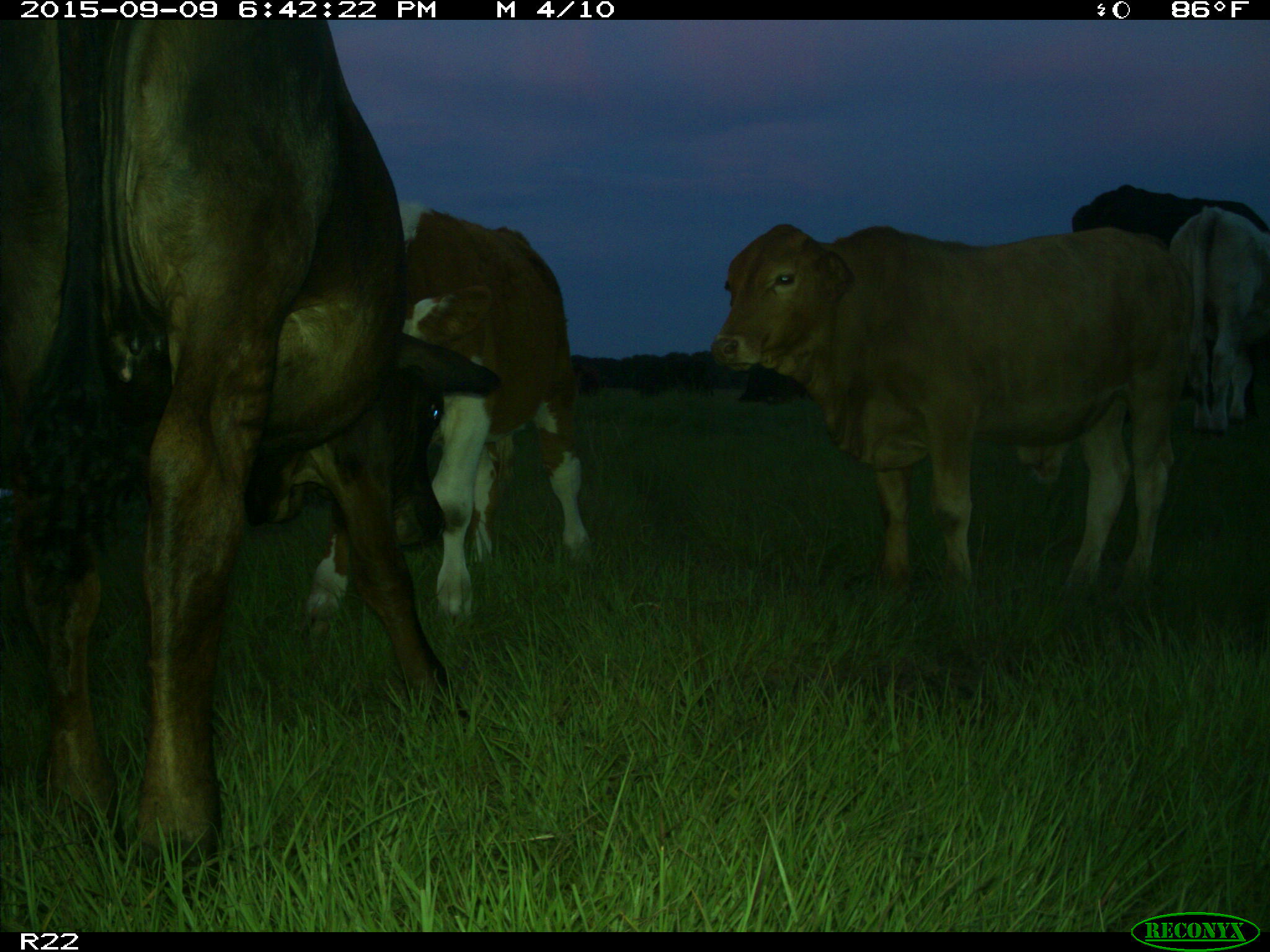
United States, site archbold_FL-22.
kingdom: Animalia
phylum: Chordata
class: Mammalia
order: Artiodactyla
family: Bovidae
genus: Bos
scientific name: Bos taurus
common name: domestic cow